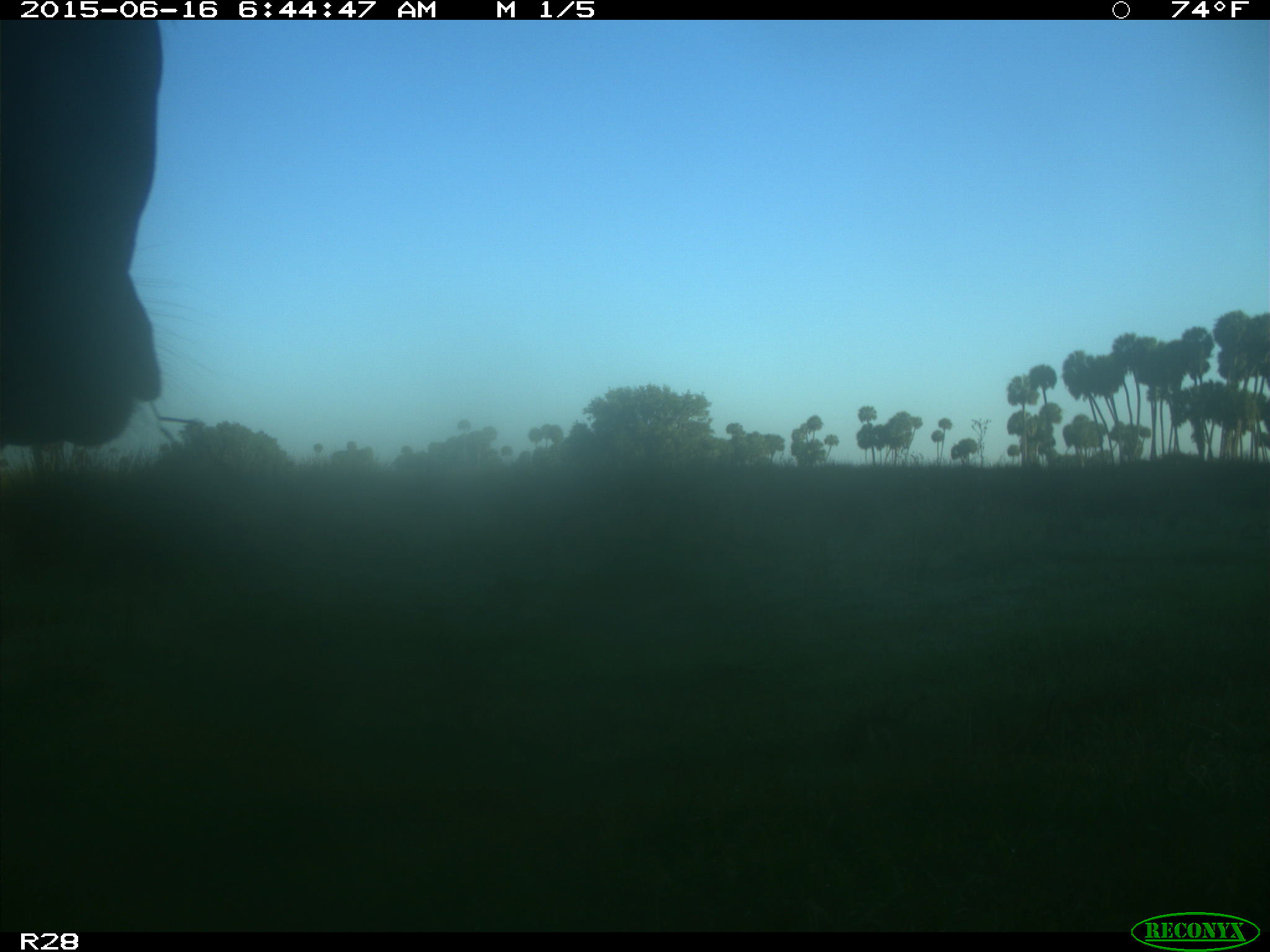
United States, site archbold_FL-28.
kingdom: Animalia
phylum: Chordata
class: Mammalia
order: Artiodactyla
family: Bovidae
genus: Bos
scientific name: Bos taurus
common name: domestic cow